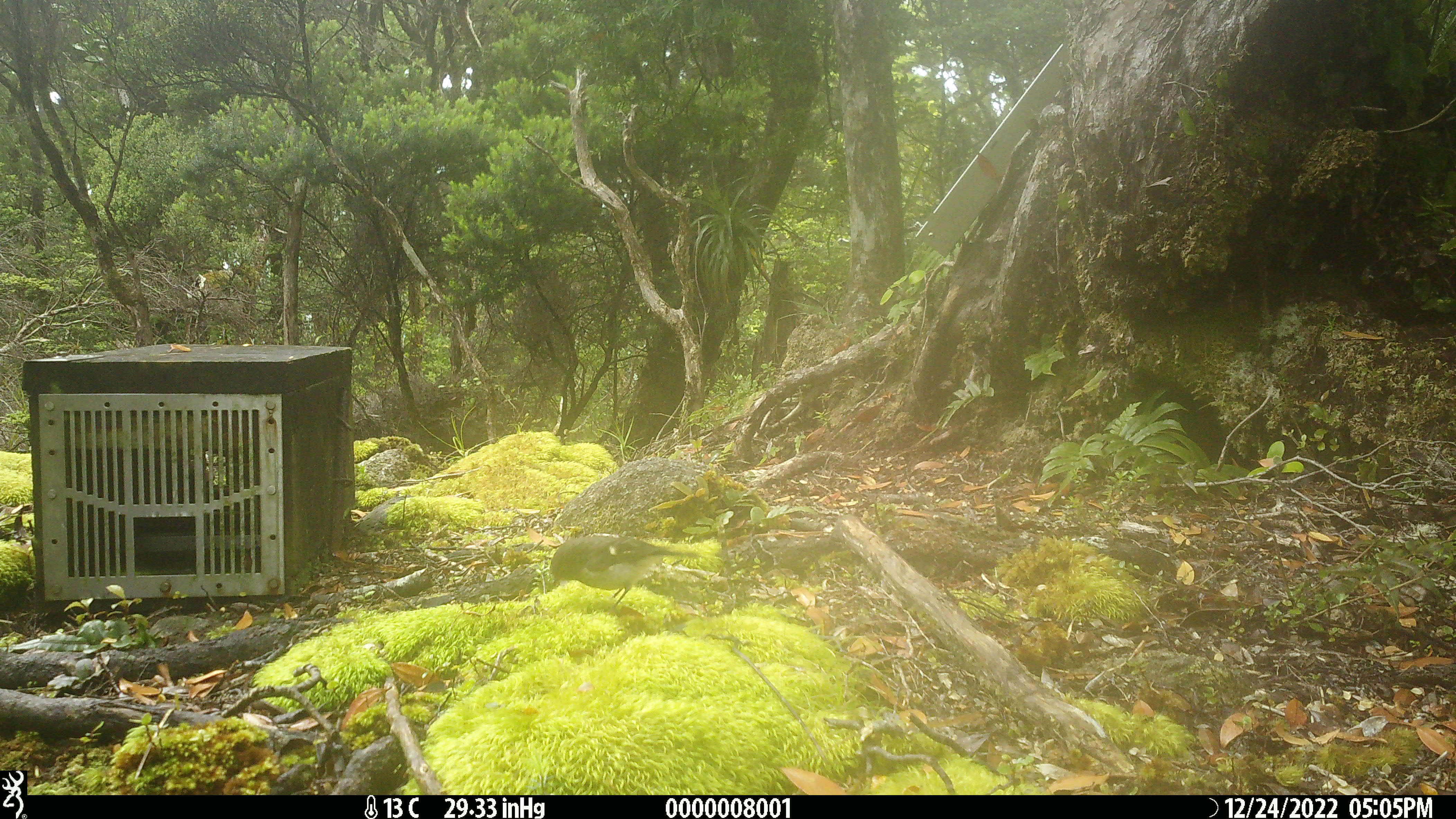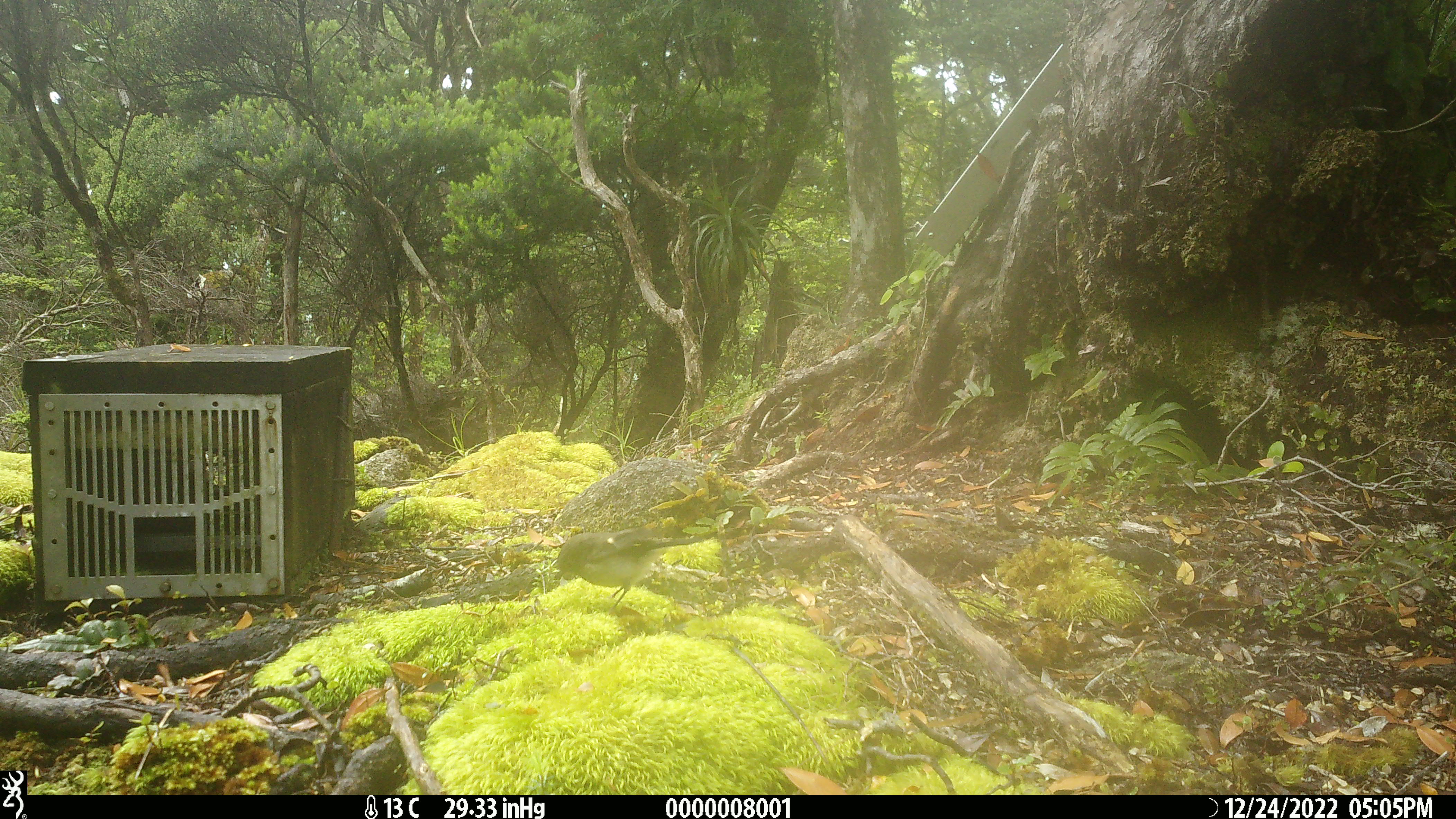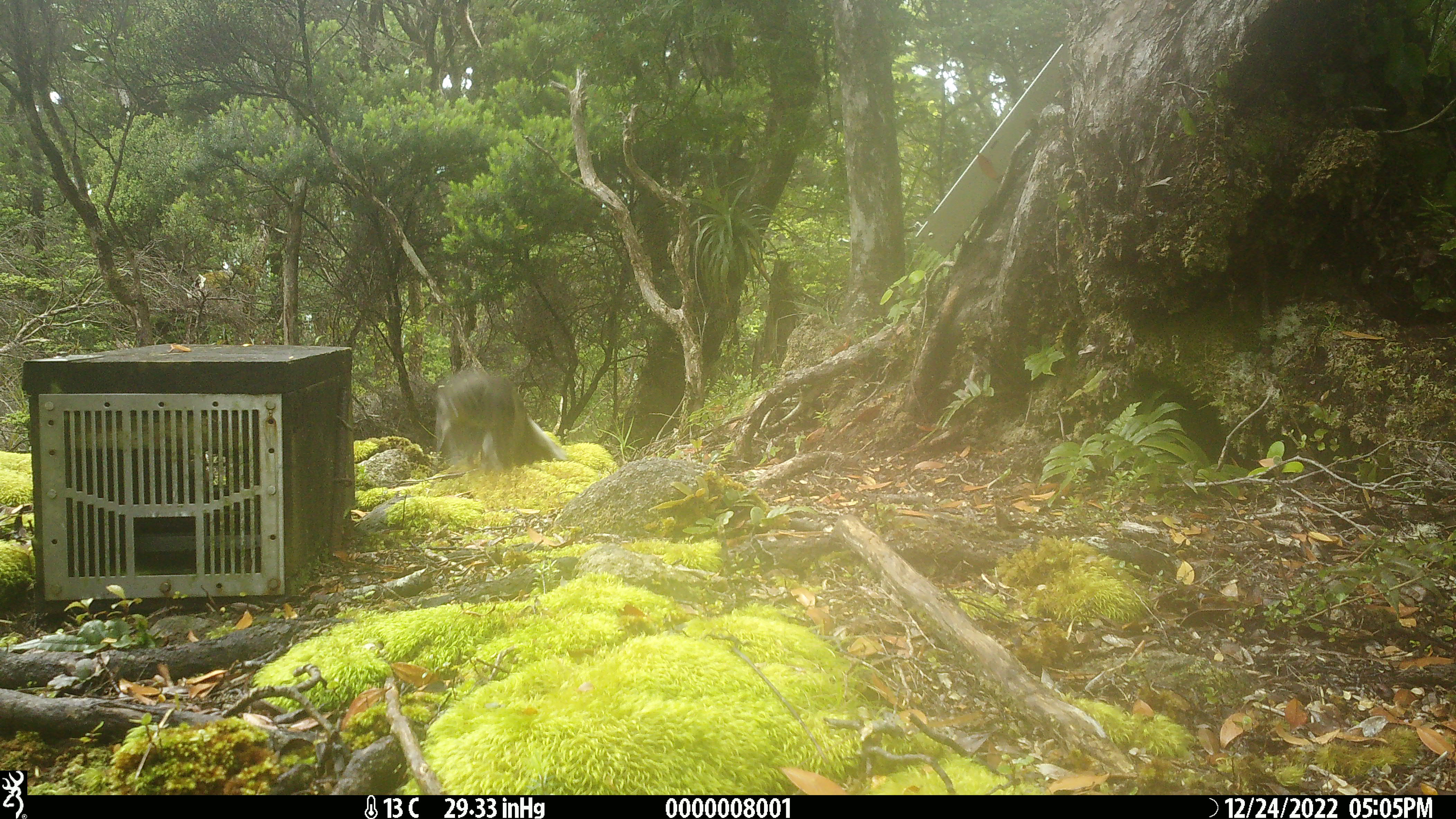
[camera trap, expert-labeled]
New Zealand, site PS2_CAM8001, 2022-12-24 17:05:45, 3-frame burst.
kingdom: Animalia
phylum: Chordata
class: Aves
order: Passeriformes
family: Petroicidae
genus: Petroica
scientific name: Petroica macrocephala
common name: tomtit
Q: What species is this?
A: Tomtit (Petroica macrocephala).